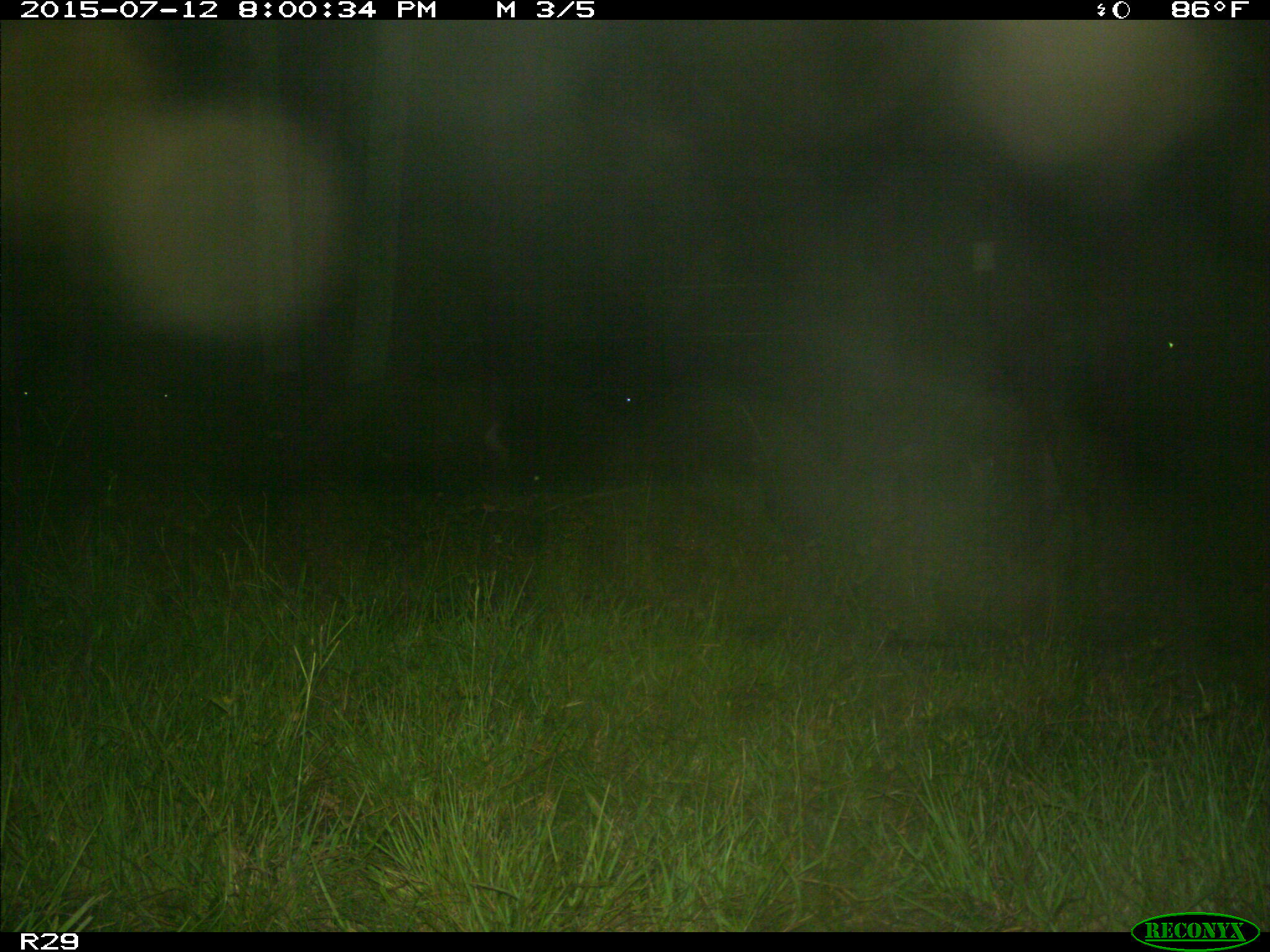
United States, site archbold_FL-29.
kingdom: Animalia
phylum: Chordata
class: Mammalia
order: Artiodactyla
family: Bovidae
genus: Bos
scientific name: Bos taurus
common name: domestic cow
Bos taurus (domestic cow).